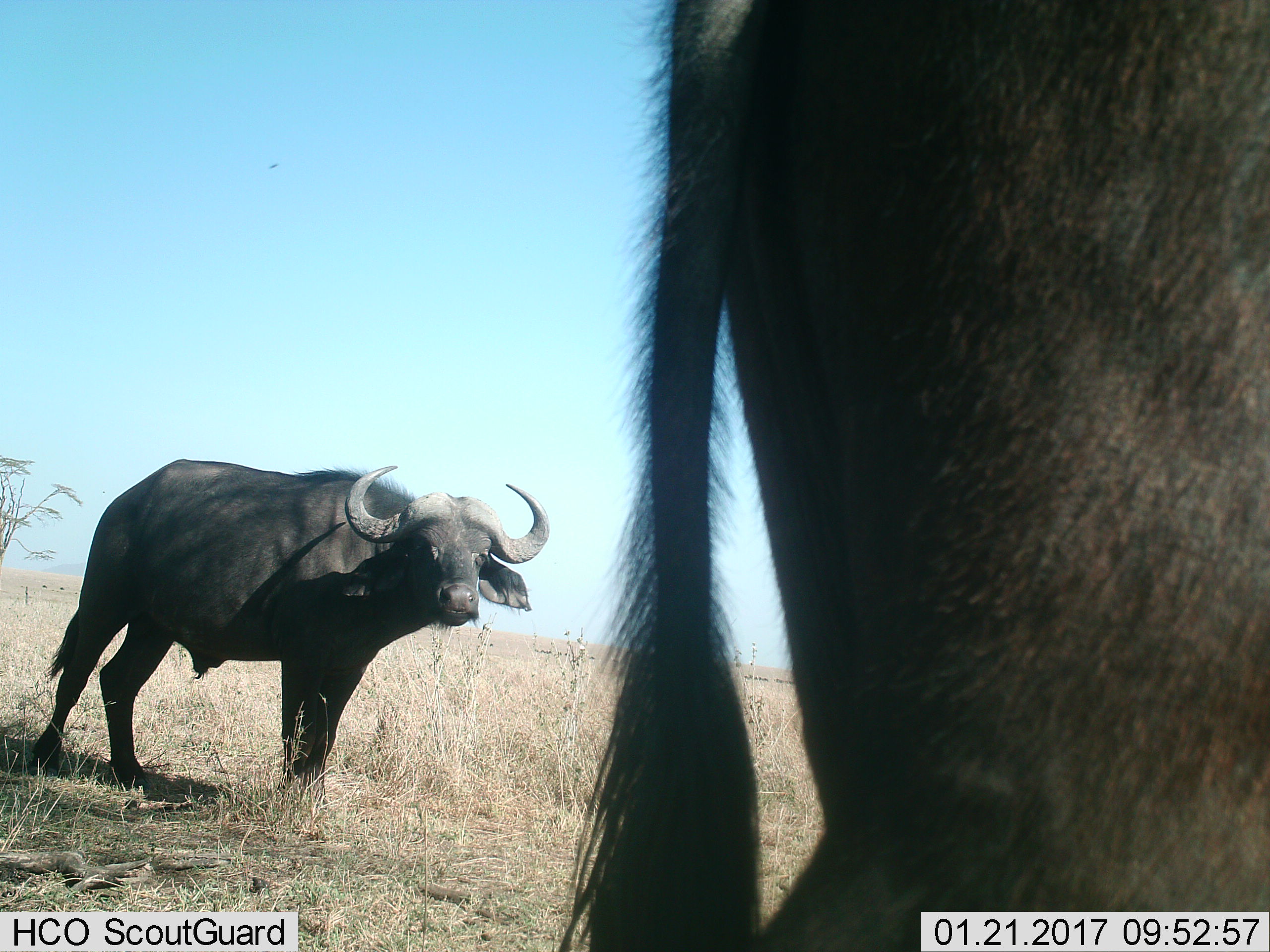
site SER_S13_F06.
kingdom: Animalia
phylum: Chordata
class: Mammalia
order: Artiodactyla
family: Bovidae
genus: Syncerus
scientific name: Syncerus caffer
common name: african buffalo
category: buffalo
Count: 2.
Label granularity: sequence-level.